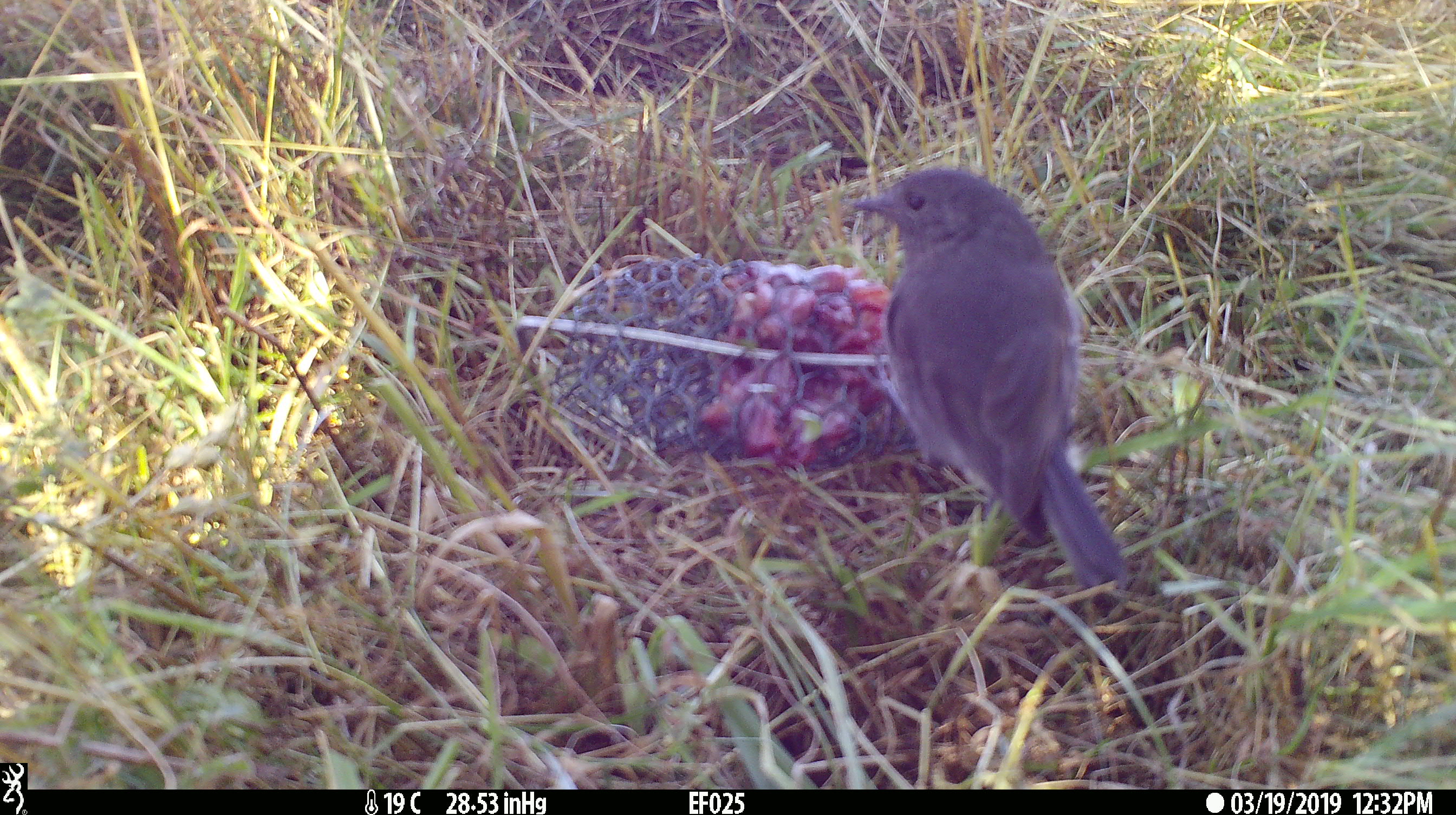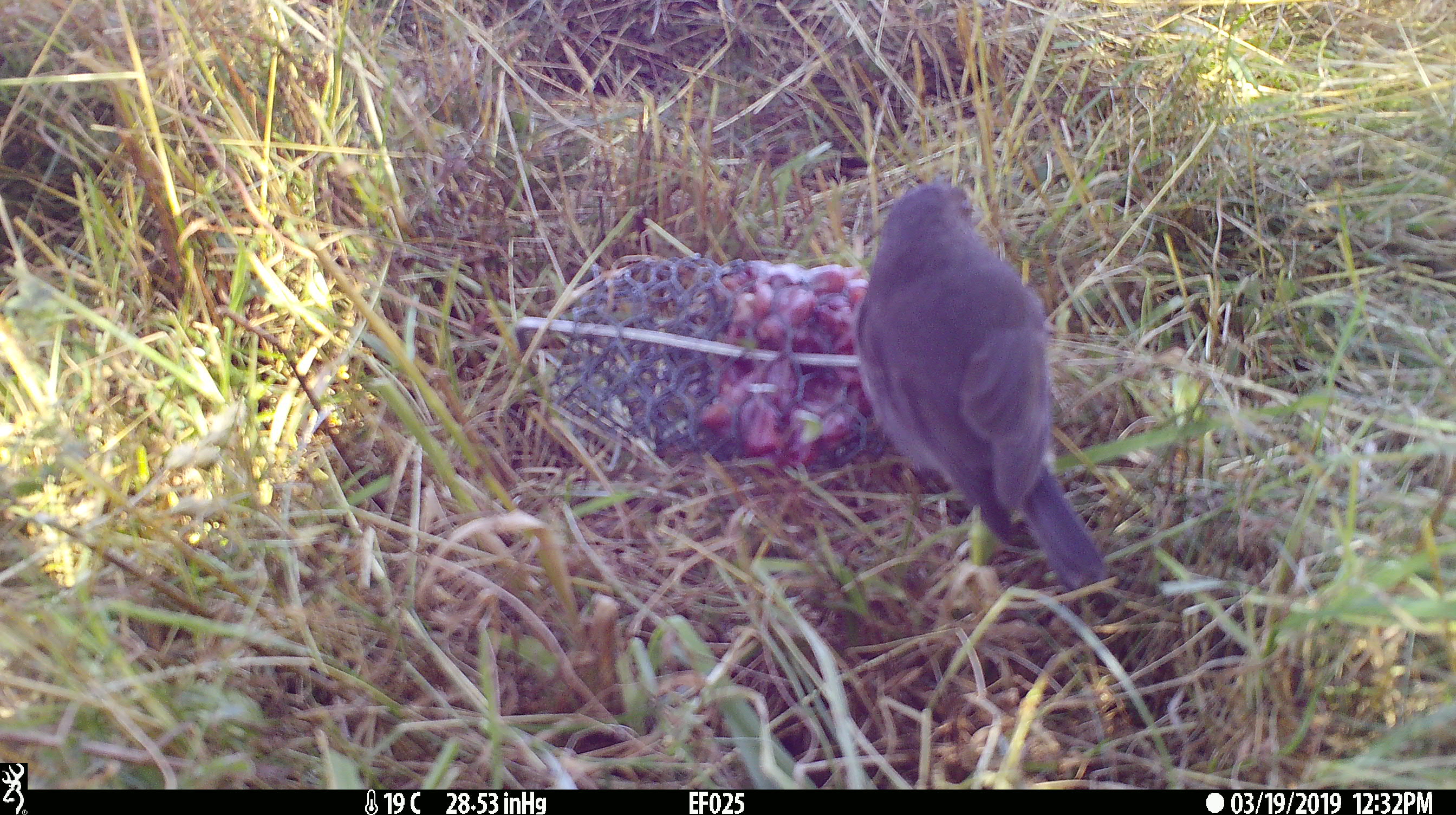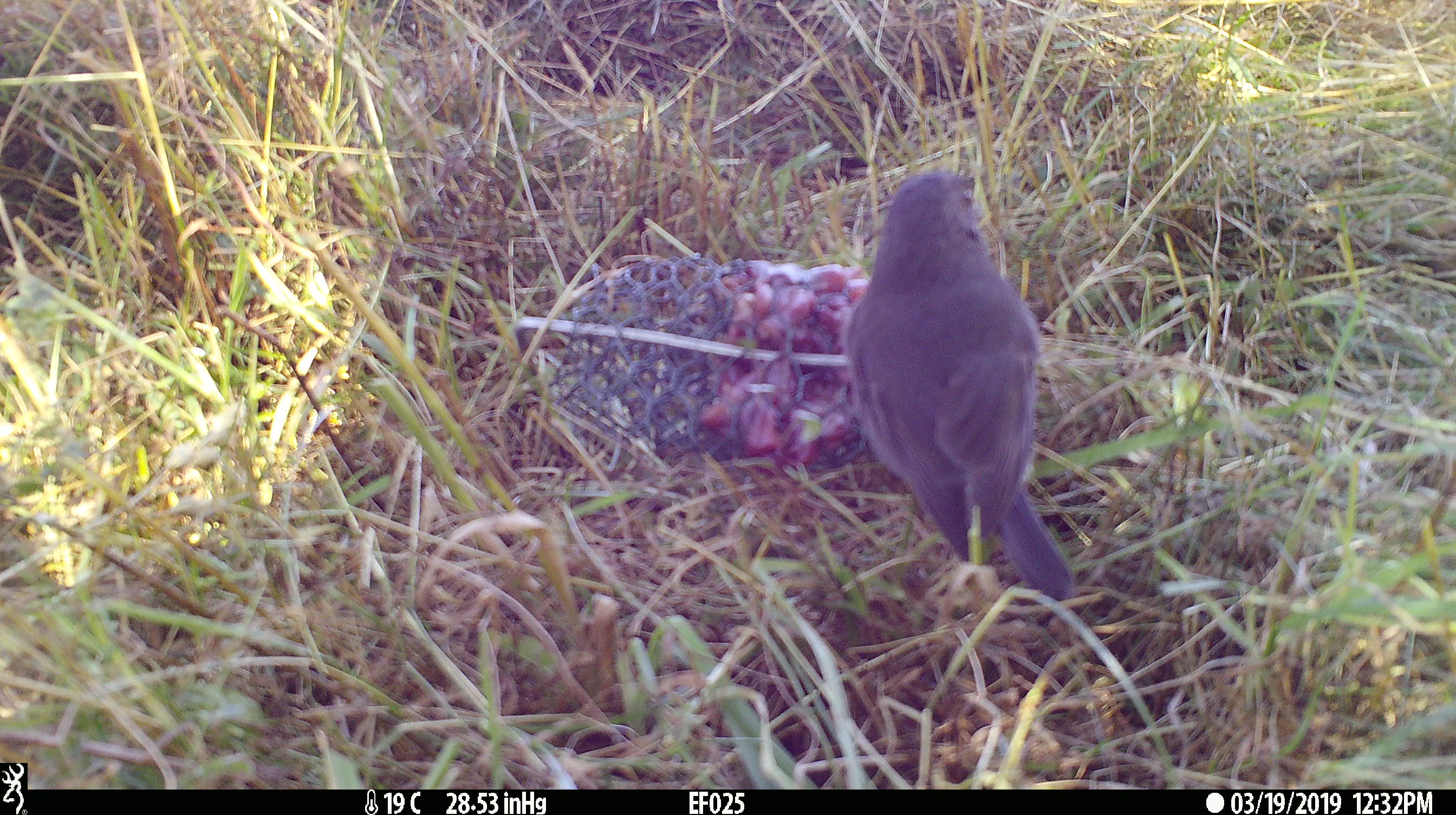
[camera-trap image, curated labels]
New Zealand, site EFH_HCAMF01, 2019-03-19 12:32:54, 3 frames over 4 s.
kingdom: Animalia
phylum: Chordata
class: Aves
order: Passeriformes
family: Petroicidae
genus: Petroica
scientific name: Petroica australis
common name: new zealand robin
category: robin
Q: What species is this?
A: Robin (new zealand robin) (Petroica australis).